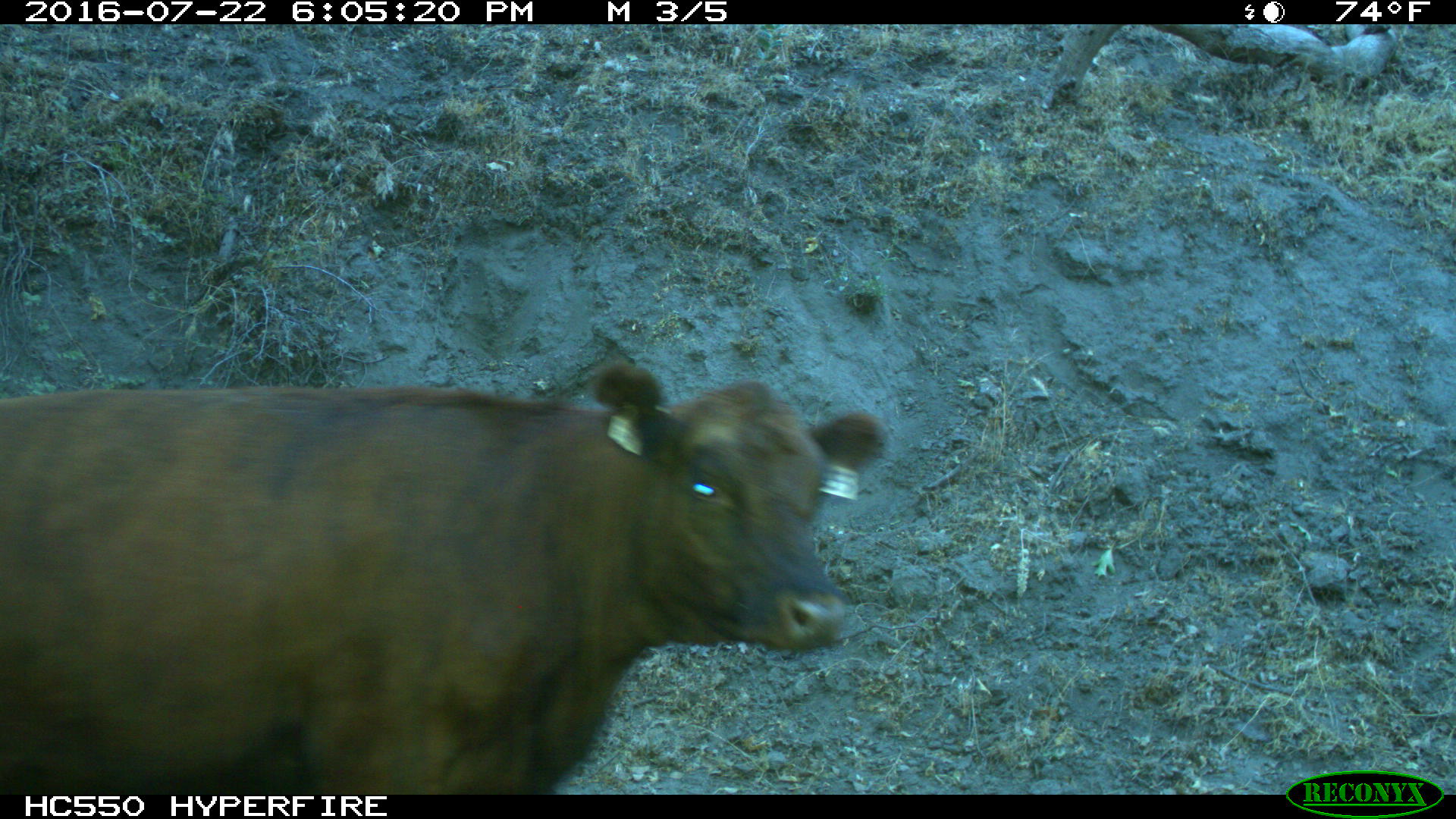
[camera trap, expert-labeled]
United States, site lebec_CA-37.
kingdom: Animalia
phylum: Chordata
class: Mammalia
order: Artiodactyla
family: Bovidae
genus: Bos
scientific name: Bos taurus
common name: domestic cow